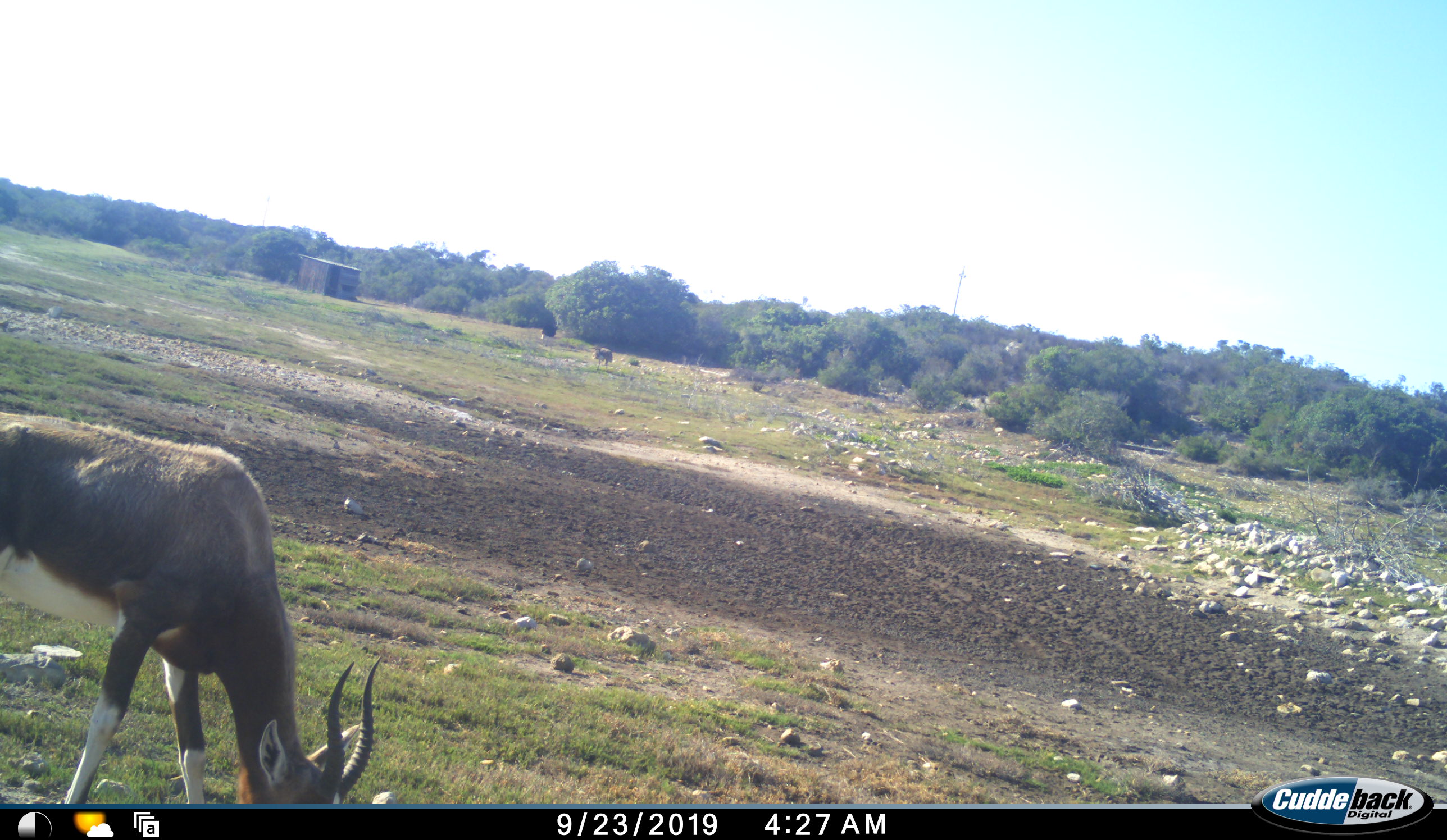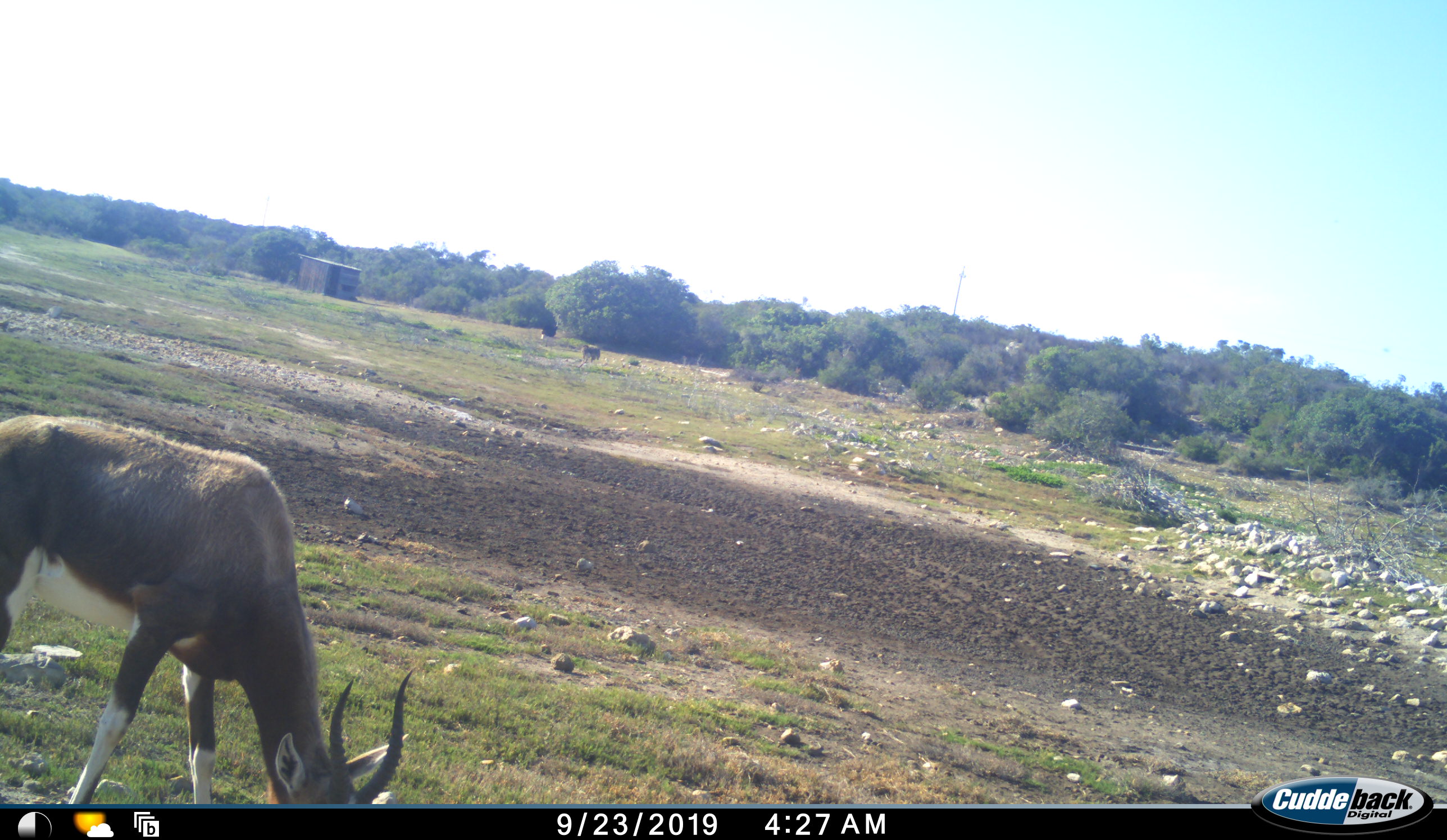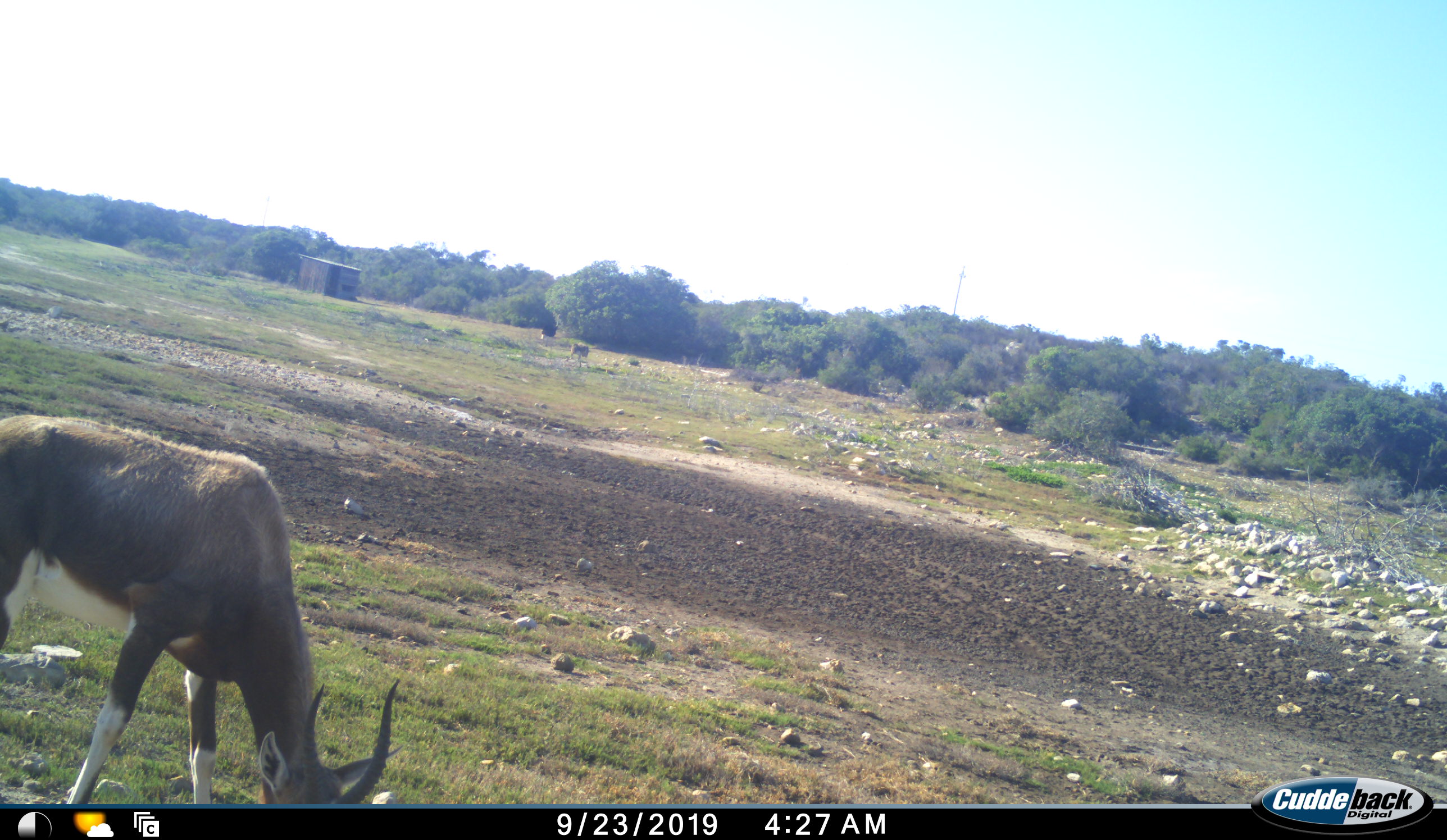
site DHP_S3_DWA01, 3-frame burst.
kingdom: Animalia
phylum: Chordata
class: Mammalia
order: Artiodactyla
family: Bovidae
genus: Damaliscus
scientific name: Damaliscus pygargus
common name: bontebok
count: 1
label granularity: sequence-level